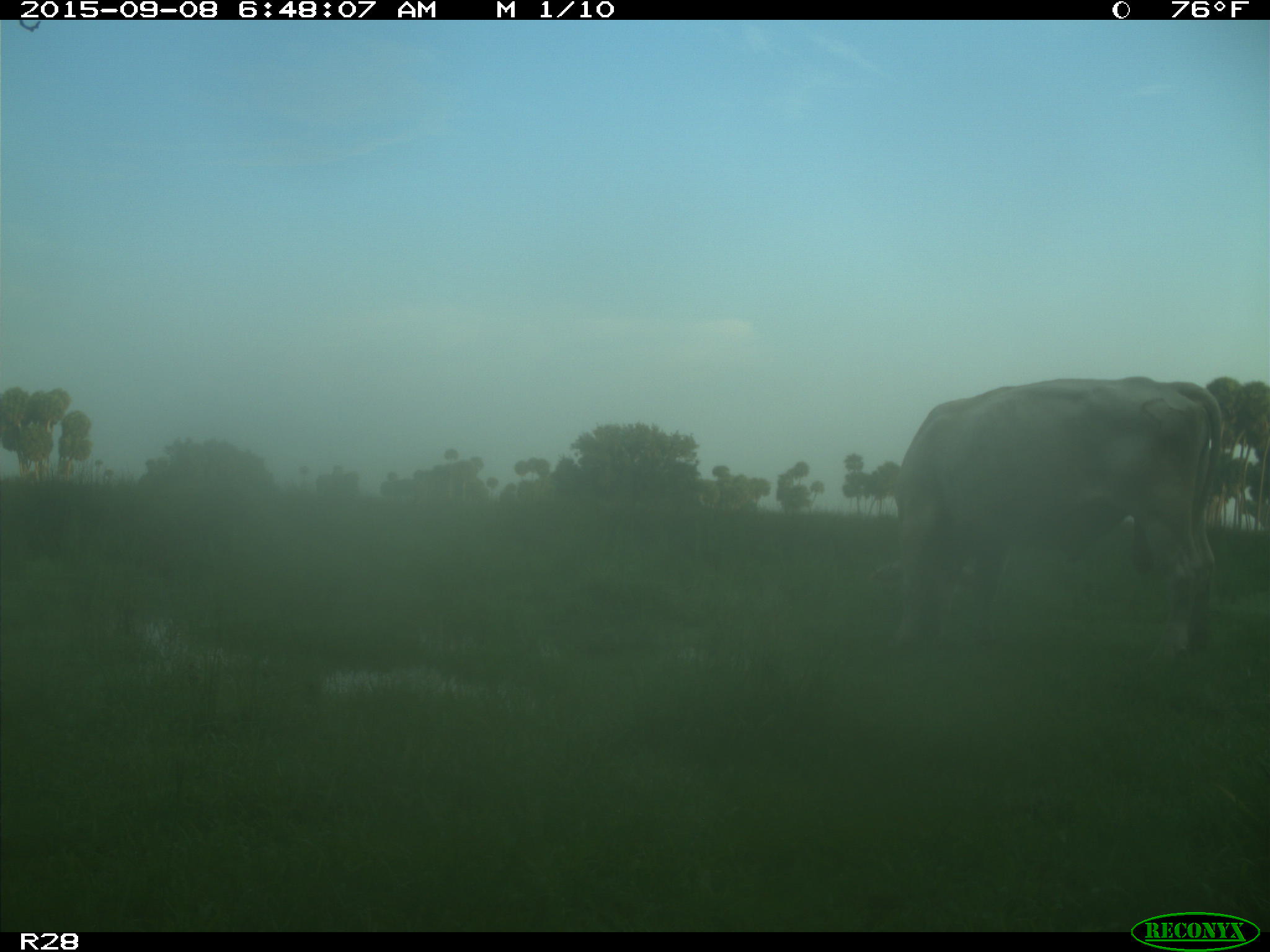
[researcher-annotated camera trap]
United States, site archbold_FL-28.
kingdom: Animalia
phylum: Chordata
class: Mammalia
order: Artiodactyla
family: Bovidae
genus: Bos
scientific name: Bos taurus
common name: domestic cow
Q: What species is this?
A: Bos taurus (domestic cow).